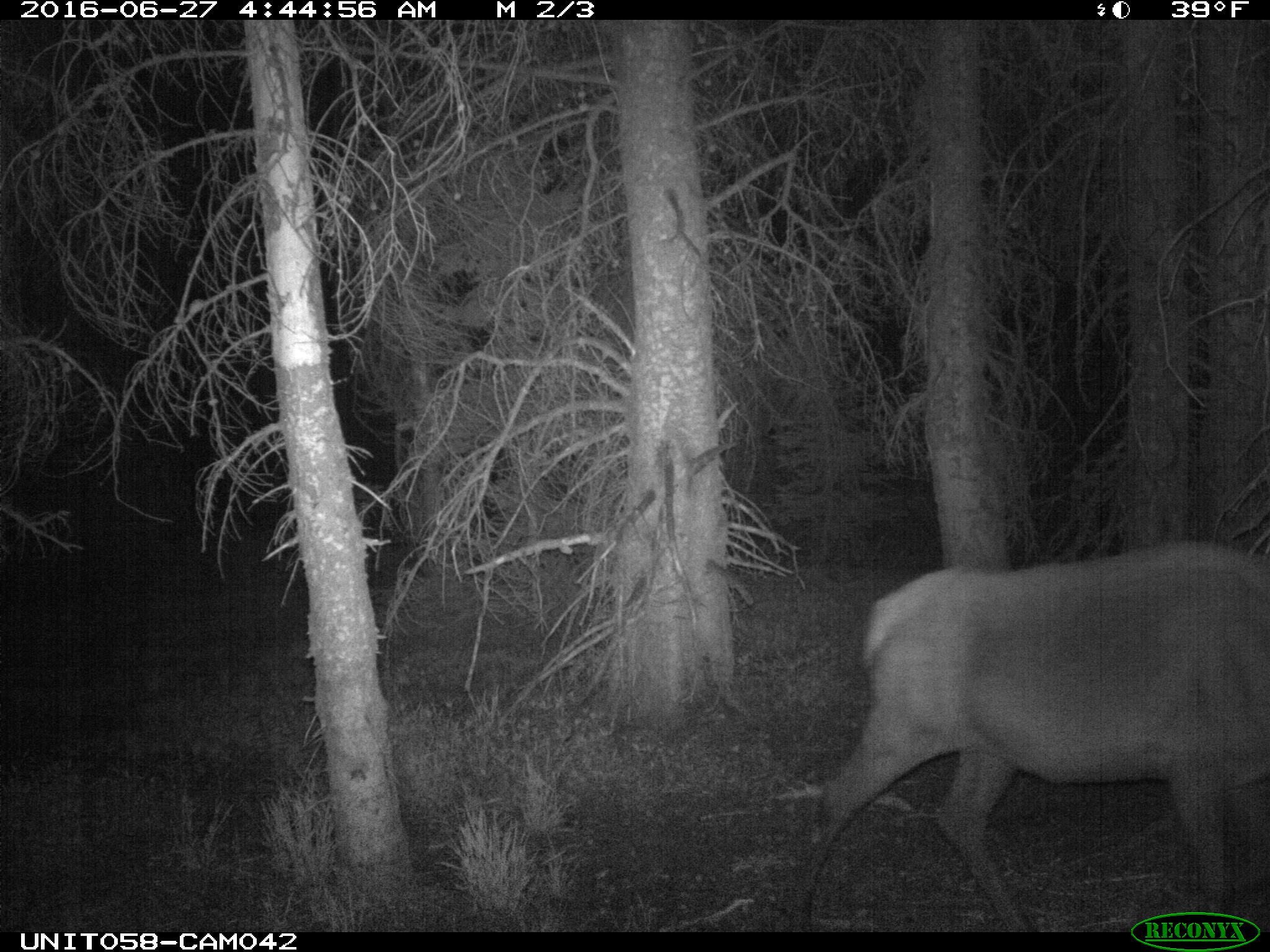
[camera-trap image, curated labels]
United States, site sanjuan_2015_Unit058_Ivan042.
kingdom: Animalia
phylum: Chordata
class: Mammalia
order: Artiodactyla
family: Cervidae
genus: Cervus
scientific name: Cervus elaphus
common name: red deer